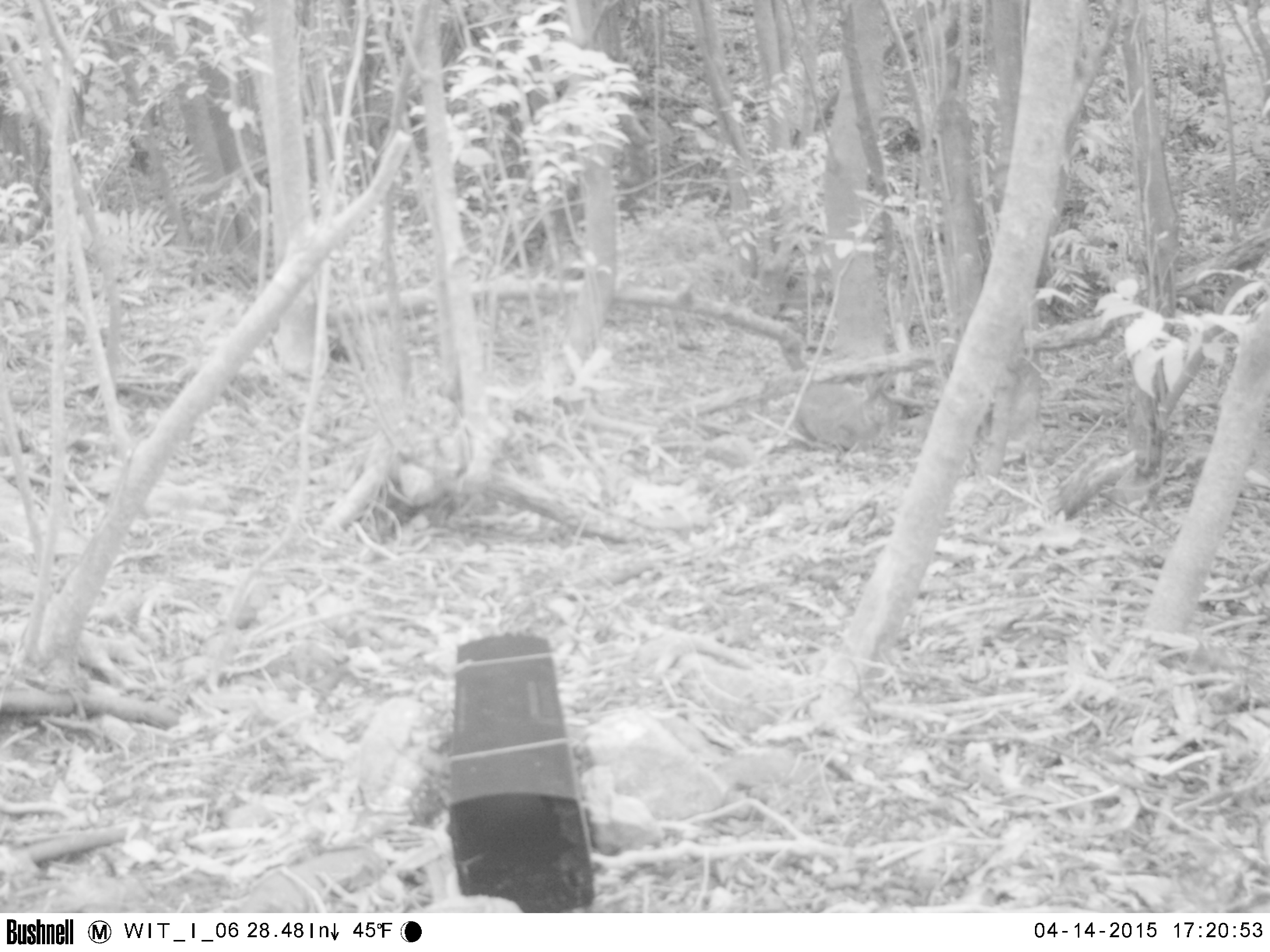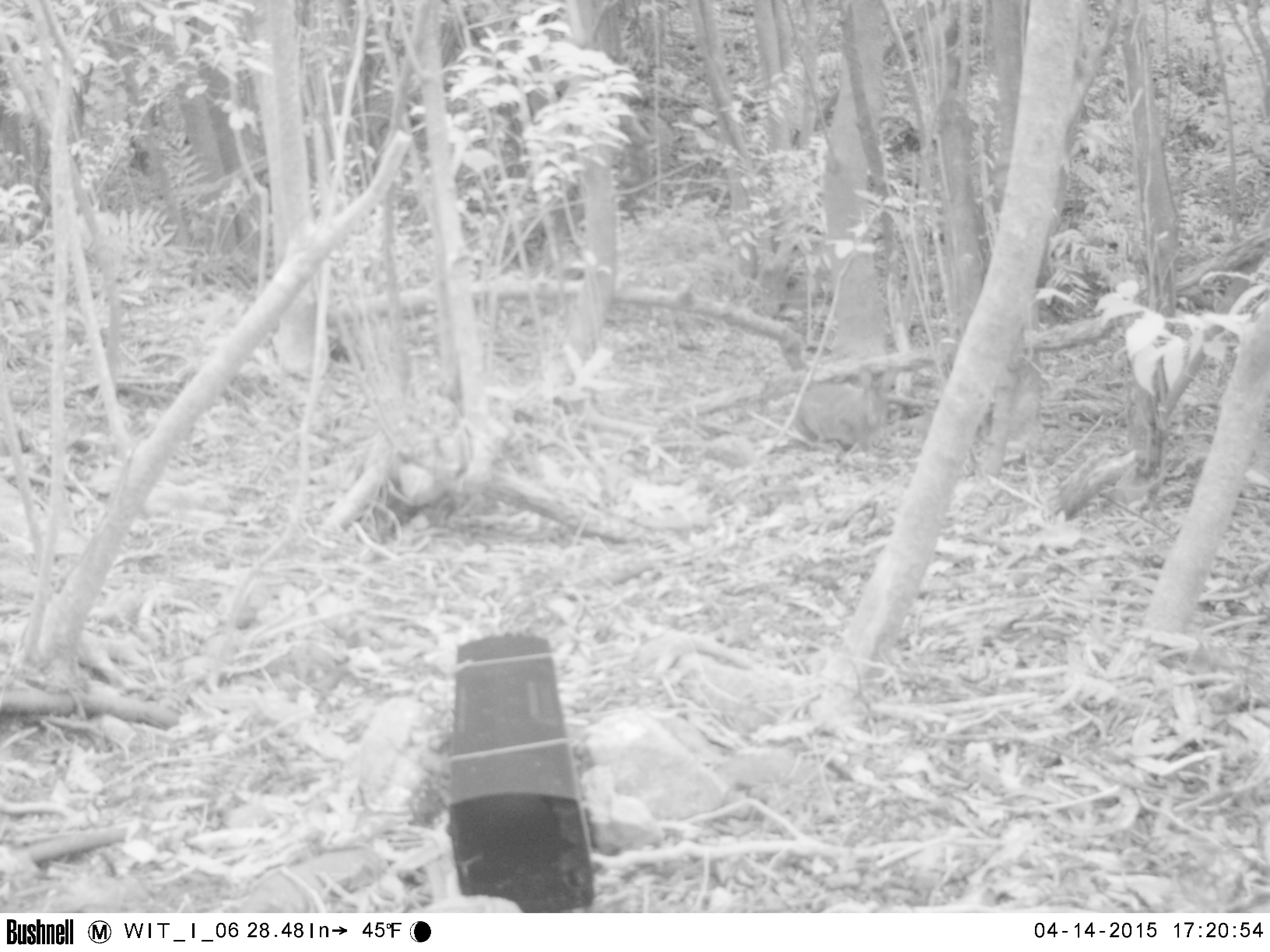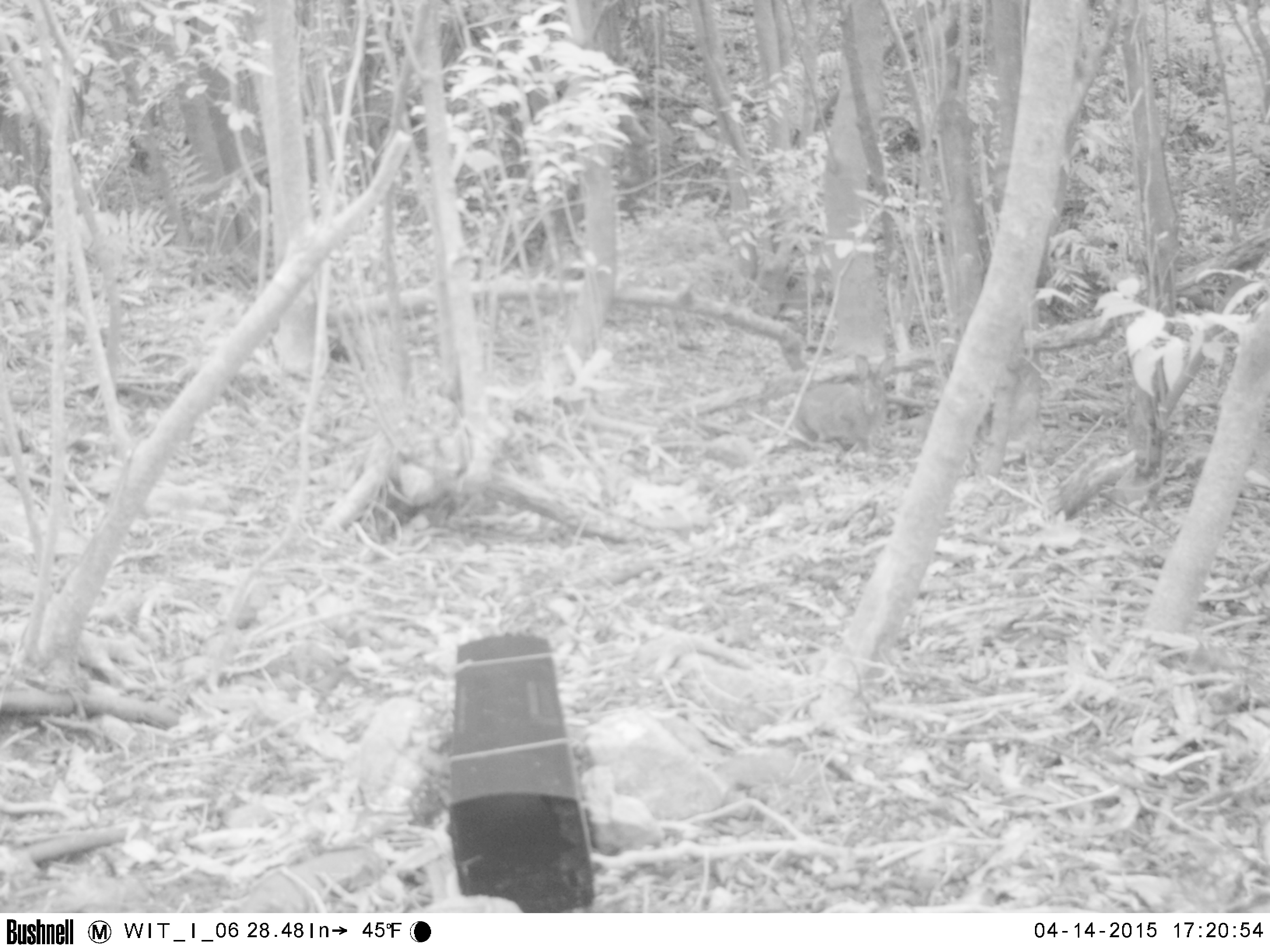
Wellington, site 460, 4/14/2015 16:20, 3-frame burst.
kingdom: Animalia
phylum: Chordata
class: Mammalia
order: Lagomorpha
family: Leporidae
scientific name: Leporidae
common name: rabbit